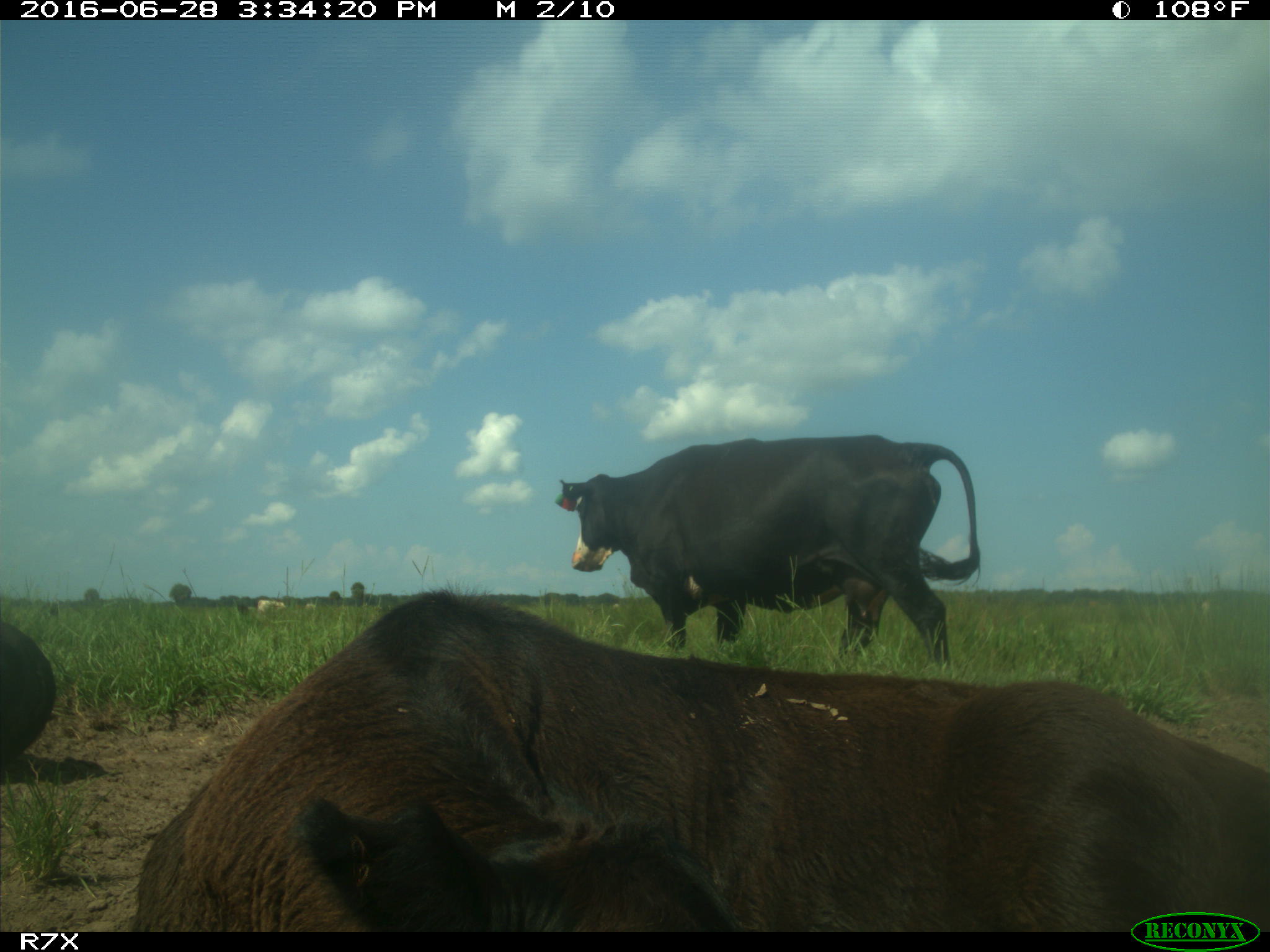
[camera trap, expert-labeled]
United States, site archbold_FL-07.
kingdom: Animalia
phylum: Chordata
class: Mammalia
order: Artiodactyla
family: Bovidae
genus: Bos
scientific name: Bos taurus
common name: domestic cow